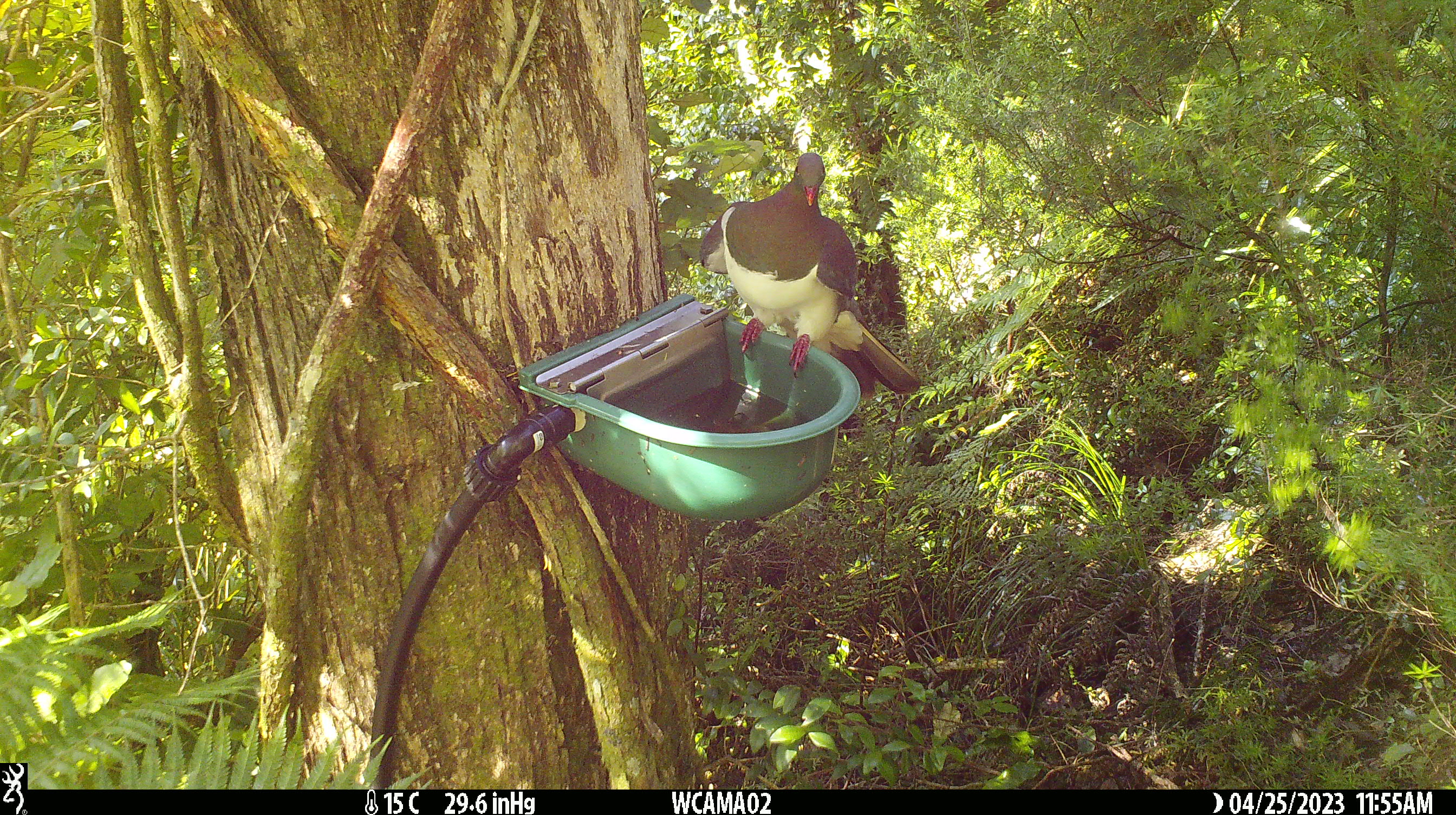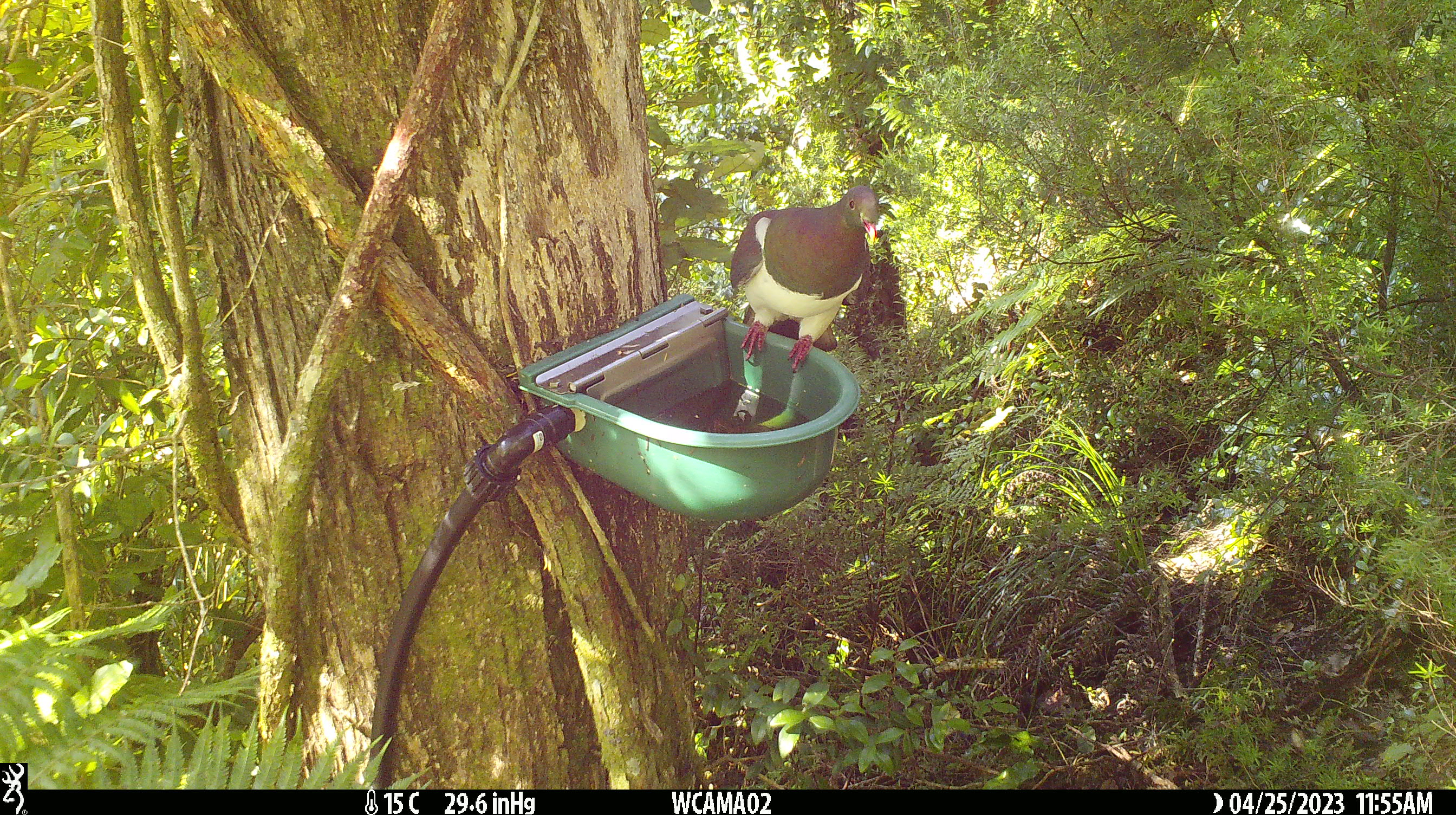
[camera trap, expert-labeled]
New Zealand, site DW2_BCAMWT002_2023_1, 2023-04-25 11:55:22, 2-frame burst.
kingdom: Animalia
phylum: Chordata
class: Aves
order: Columbiformes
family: Columbidae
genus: Hemiphaga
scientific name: Hemiphaga novaeseelandiae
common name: new zealand pigeon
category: kereru